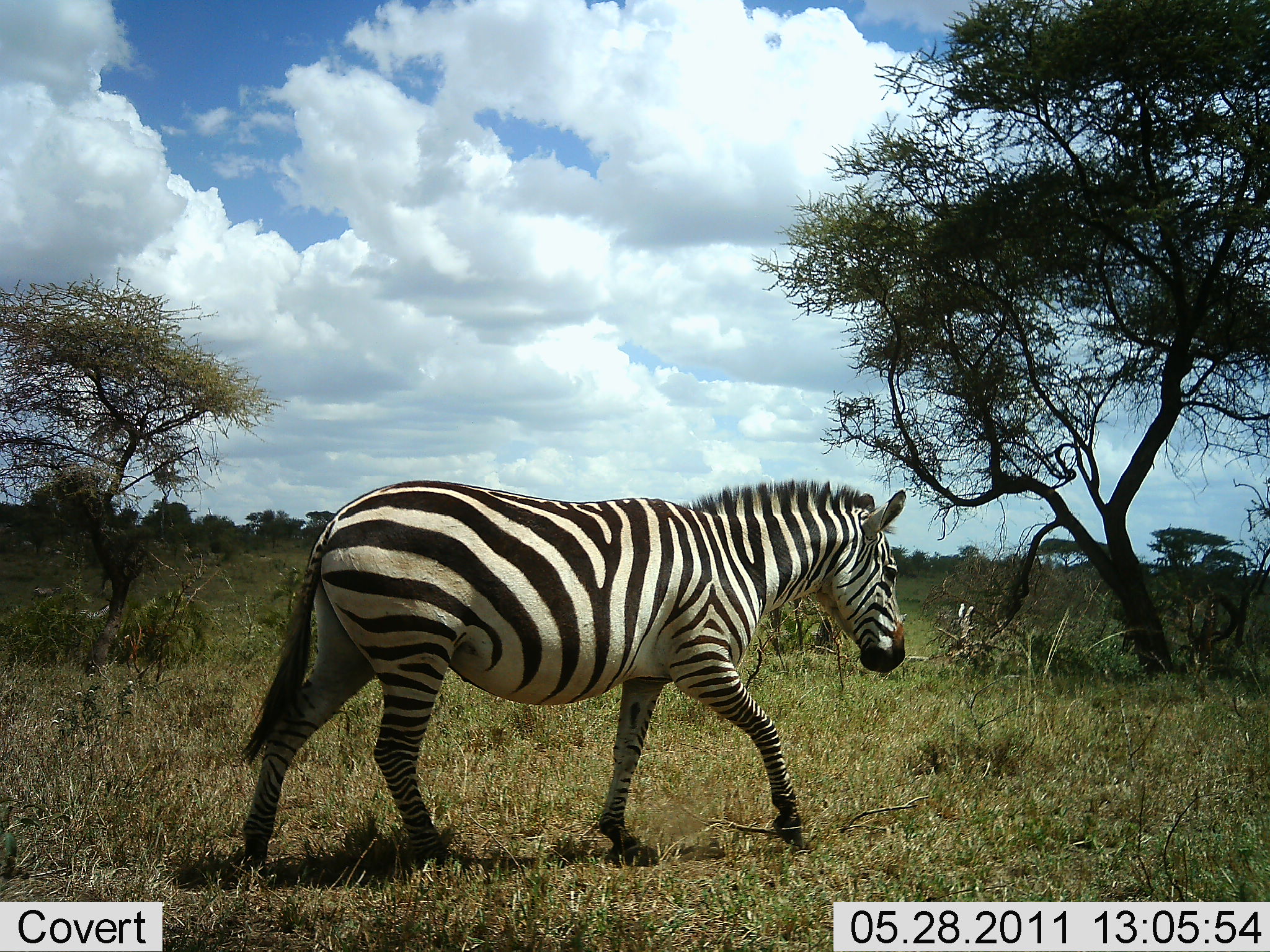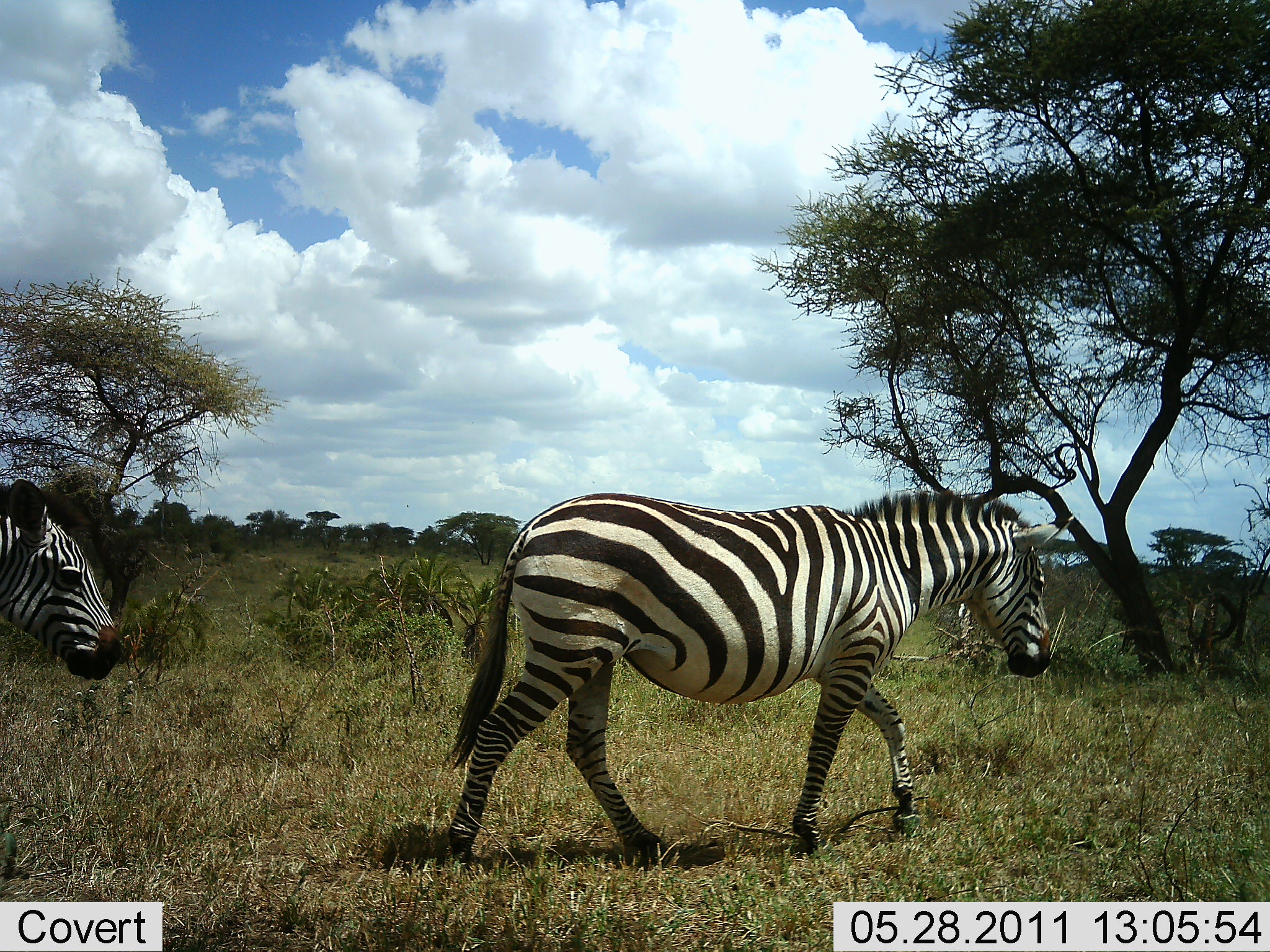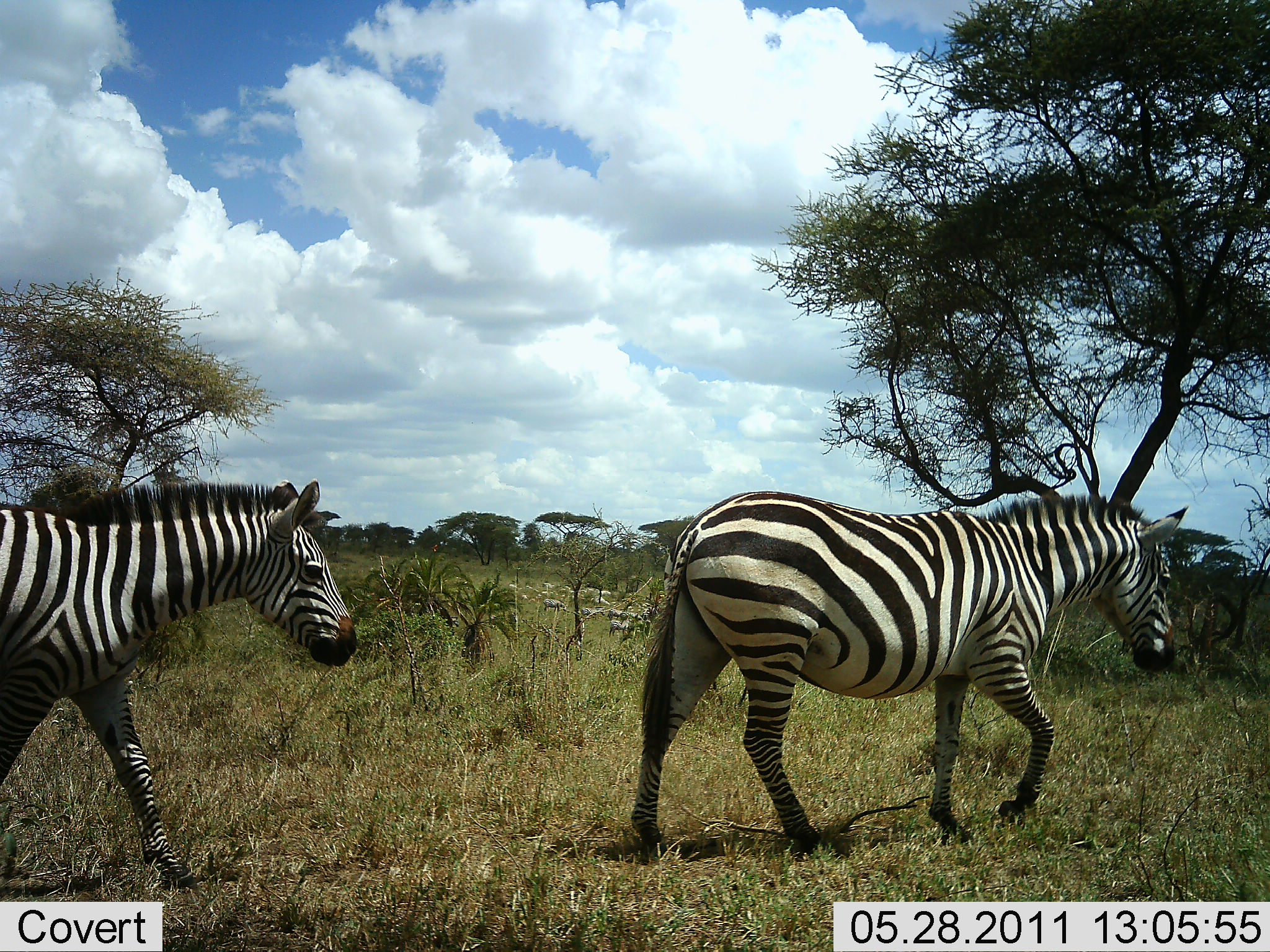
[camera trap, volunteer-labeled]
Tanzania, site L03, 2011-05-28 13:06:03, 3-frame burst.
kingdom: Animalia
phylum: Chordata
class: Mammalia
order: Perissodactyla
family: Equidae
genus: Equus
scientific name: Equus quagga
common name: plains zebra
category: zebra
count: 2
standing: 0%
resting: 0%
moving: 100%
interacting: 0%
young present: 0%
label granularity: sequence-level